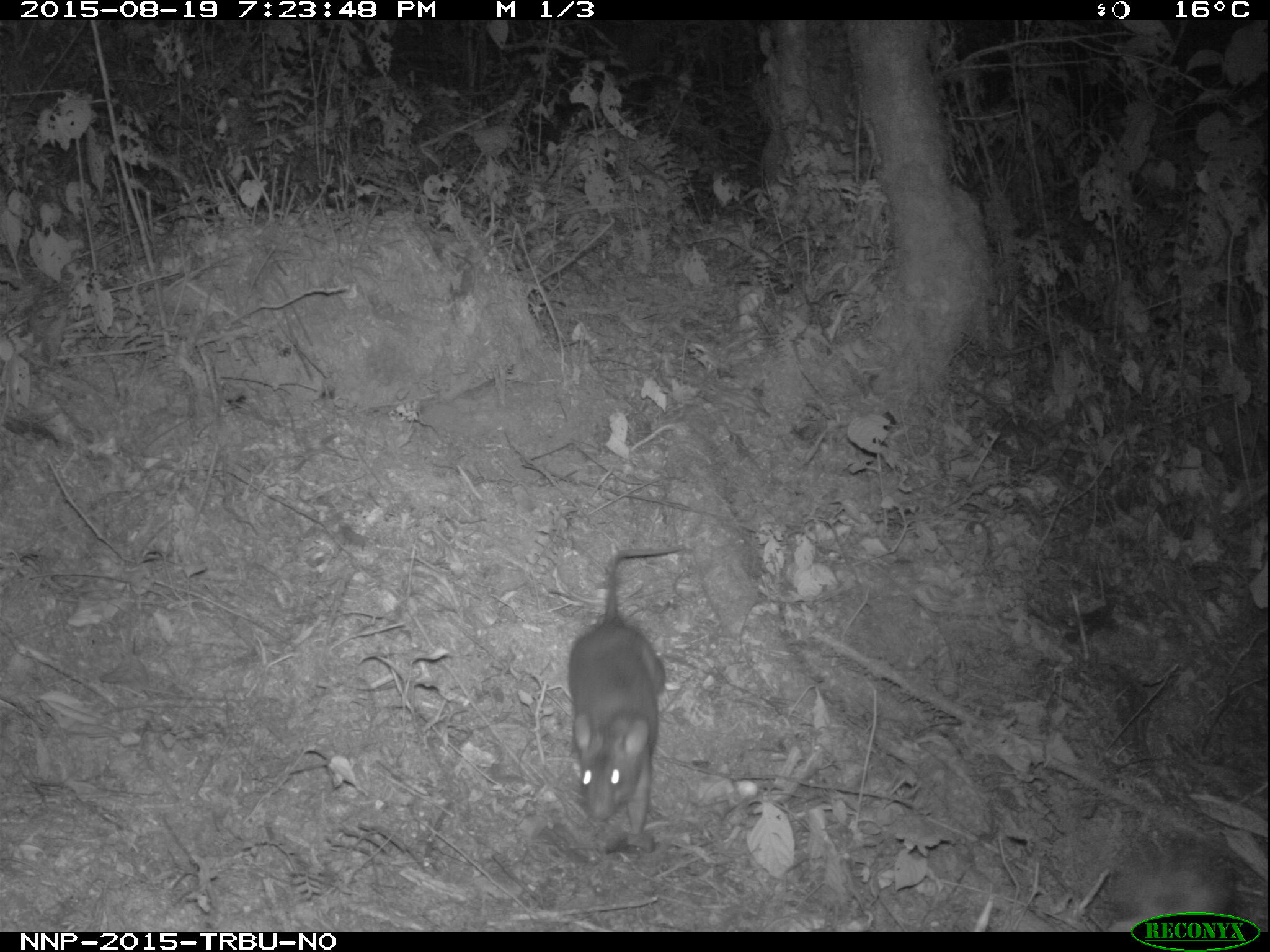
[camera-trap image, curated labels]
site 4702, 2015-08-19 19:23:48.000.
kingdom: Animalia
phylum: Chordata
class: Mammalia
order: Rodentia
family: Nesomyidae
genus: Cricetomys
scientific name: Cricetomys gambianus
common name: african giant pouched rat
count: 1